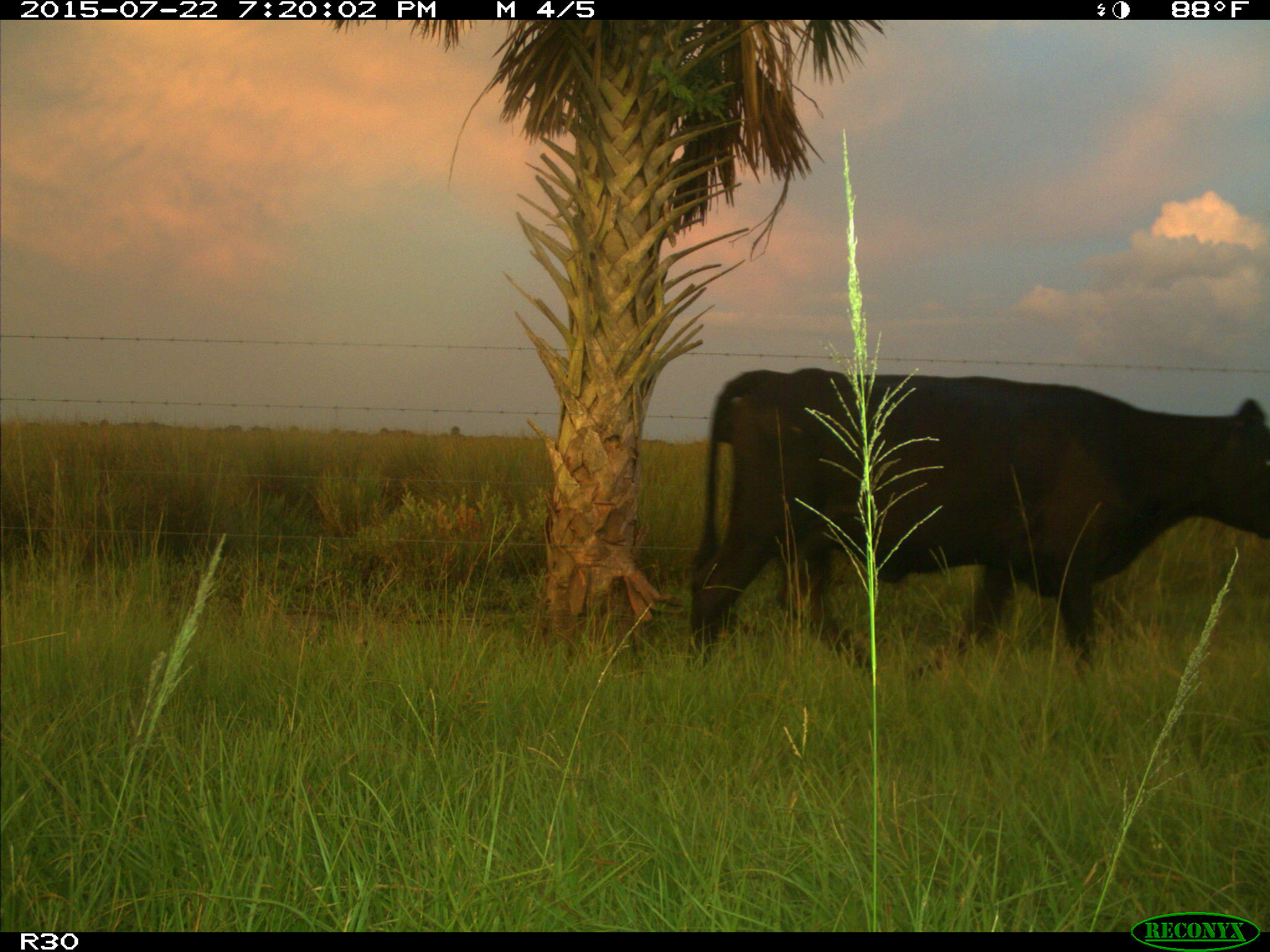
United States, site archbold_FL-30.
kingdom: Animalia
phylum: Chordata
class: Mammalia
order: Artiodactyla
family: Bovidae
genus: Bos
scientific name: Bos taurus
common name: domestic cow